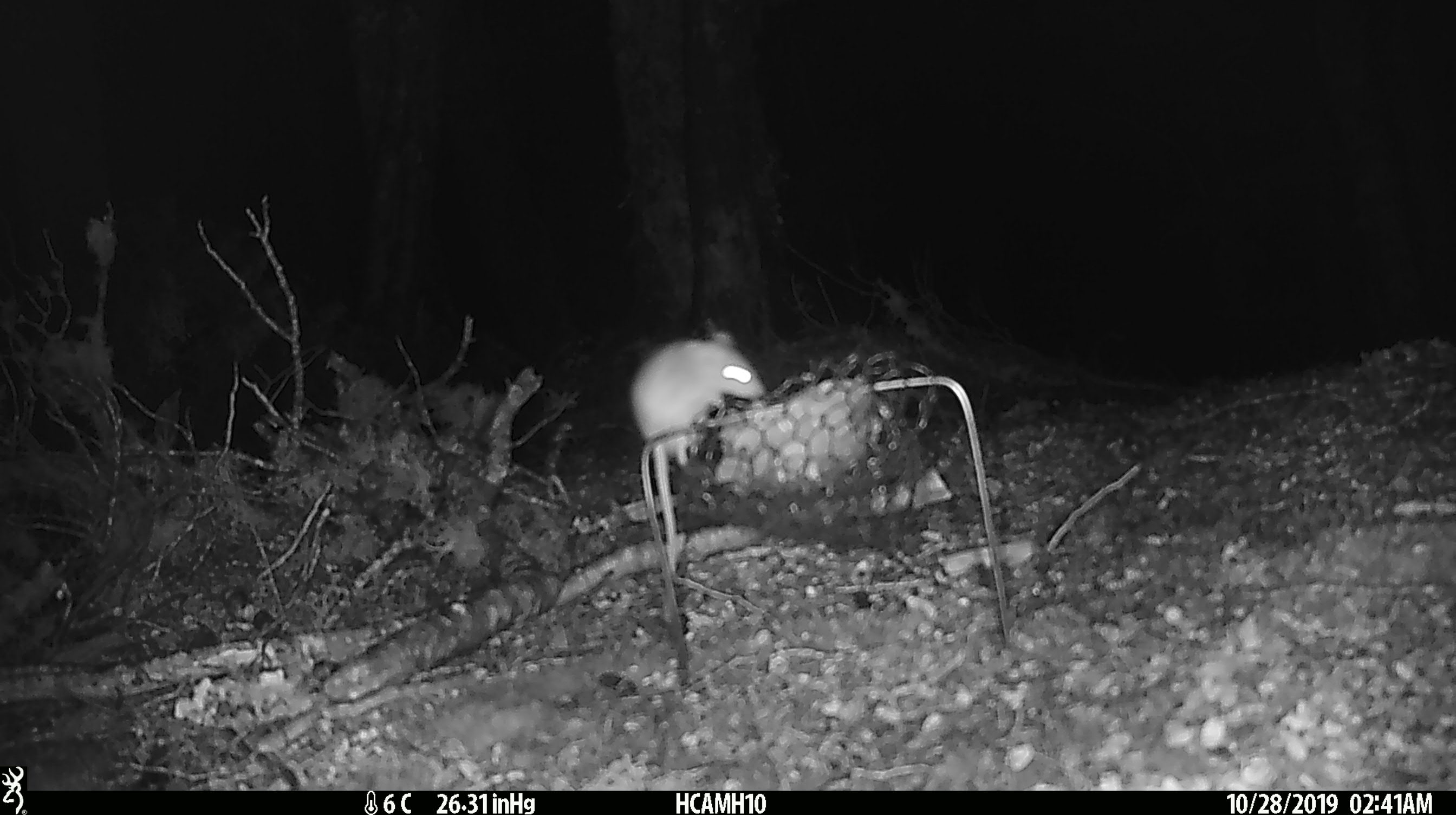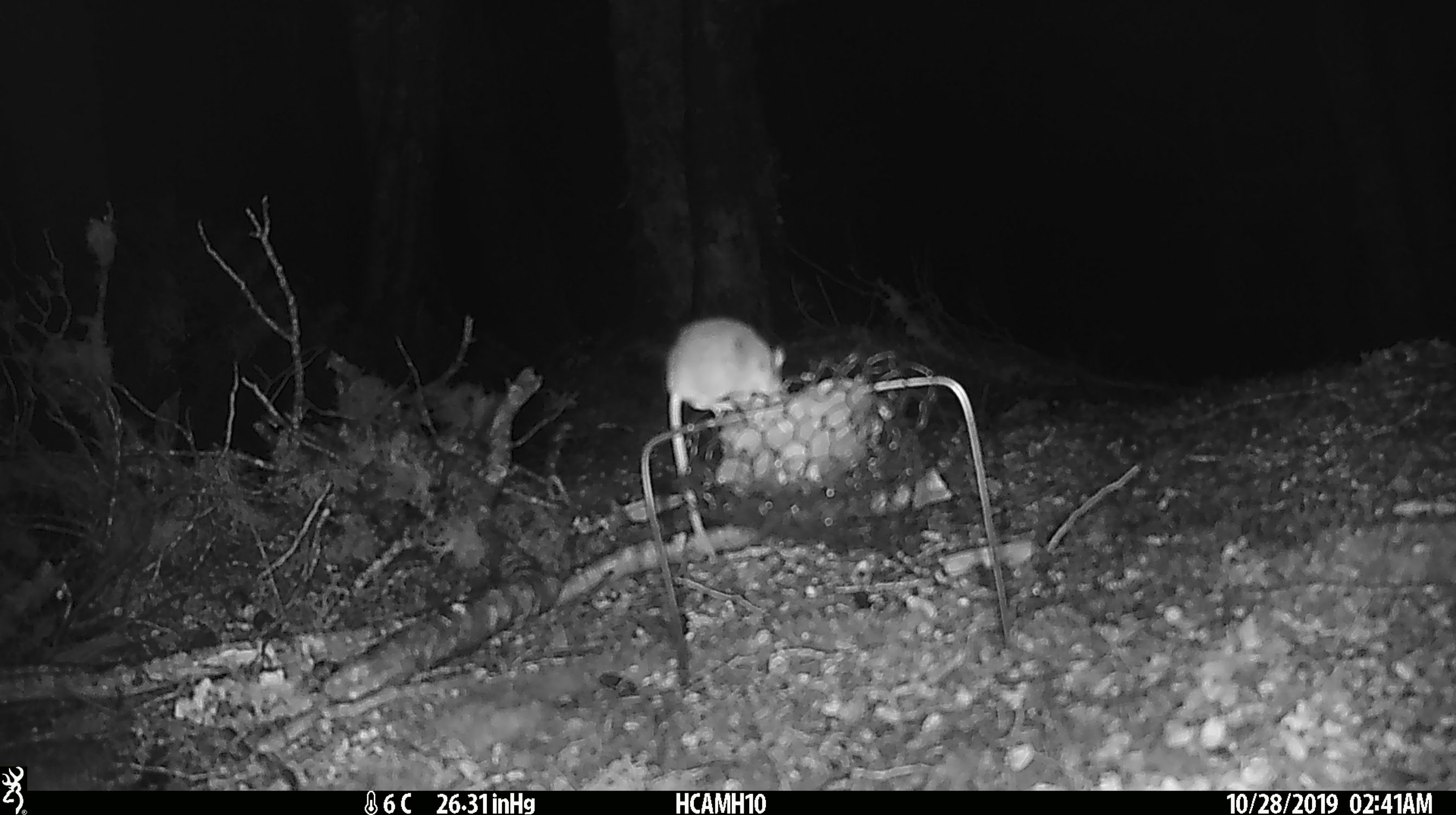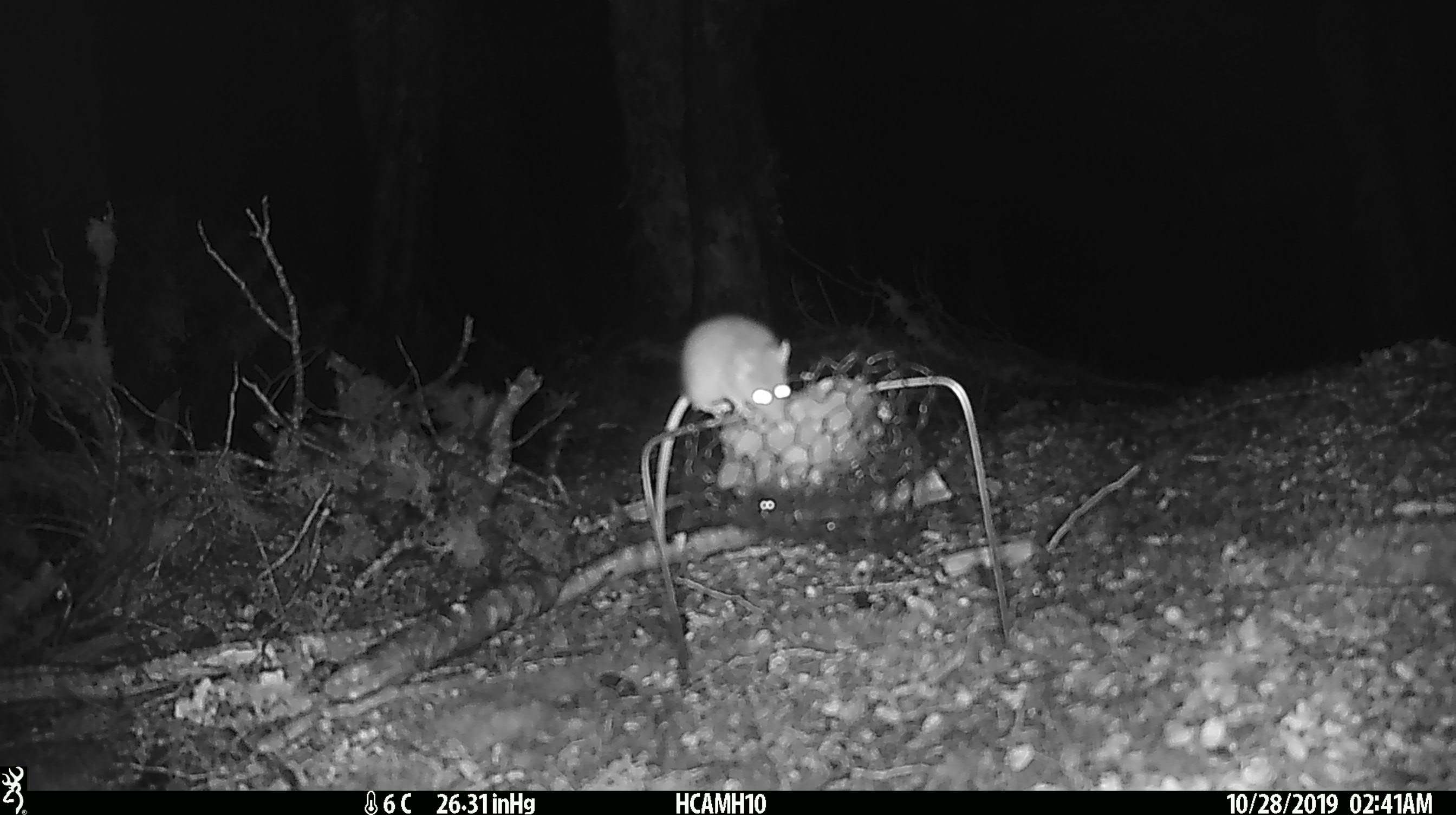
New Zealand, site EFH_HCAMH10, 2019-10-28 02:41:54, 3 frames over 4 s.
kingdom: Animalia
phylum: Chordata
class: Mammalia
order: Rodentia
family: Muridae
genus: Mus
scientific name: Mus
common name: mouse